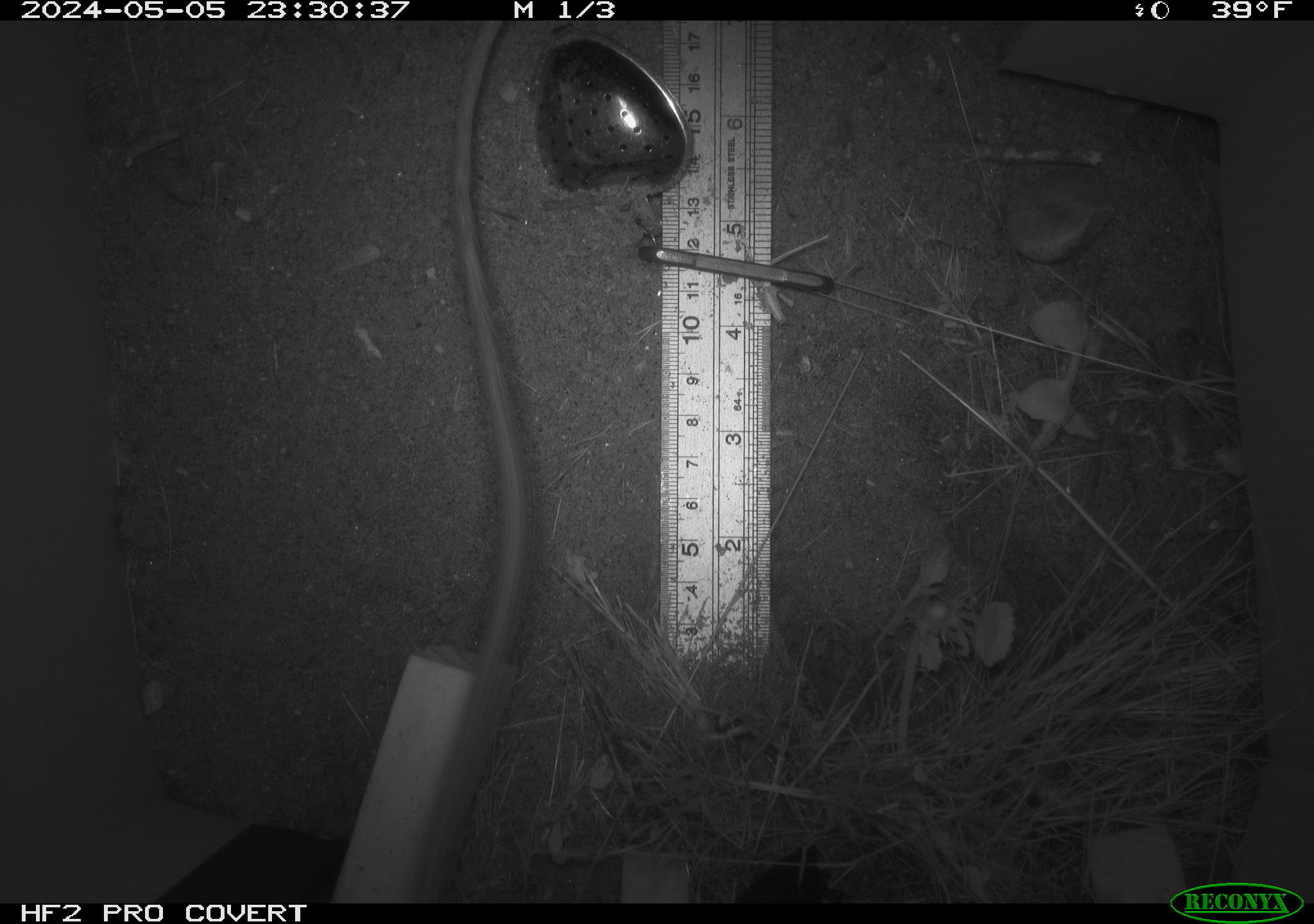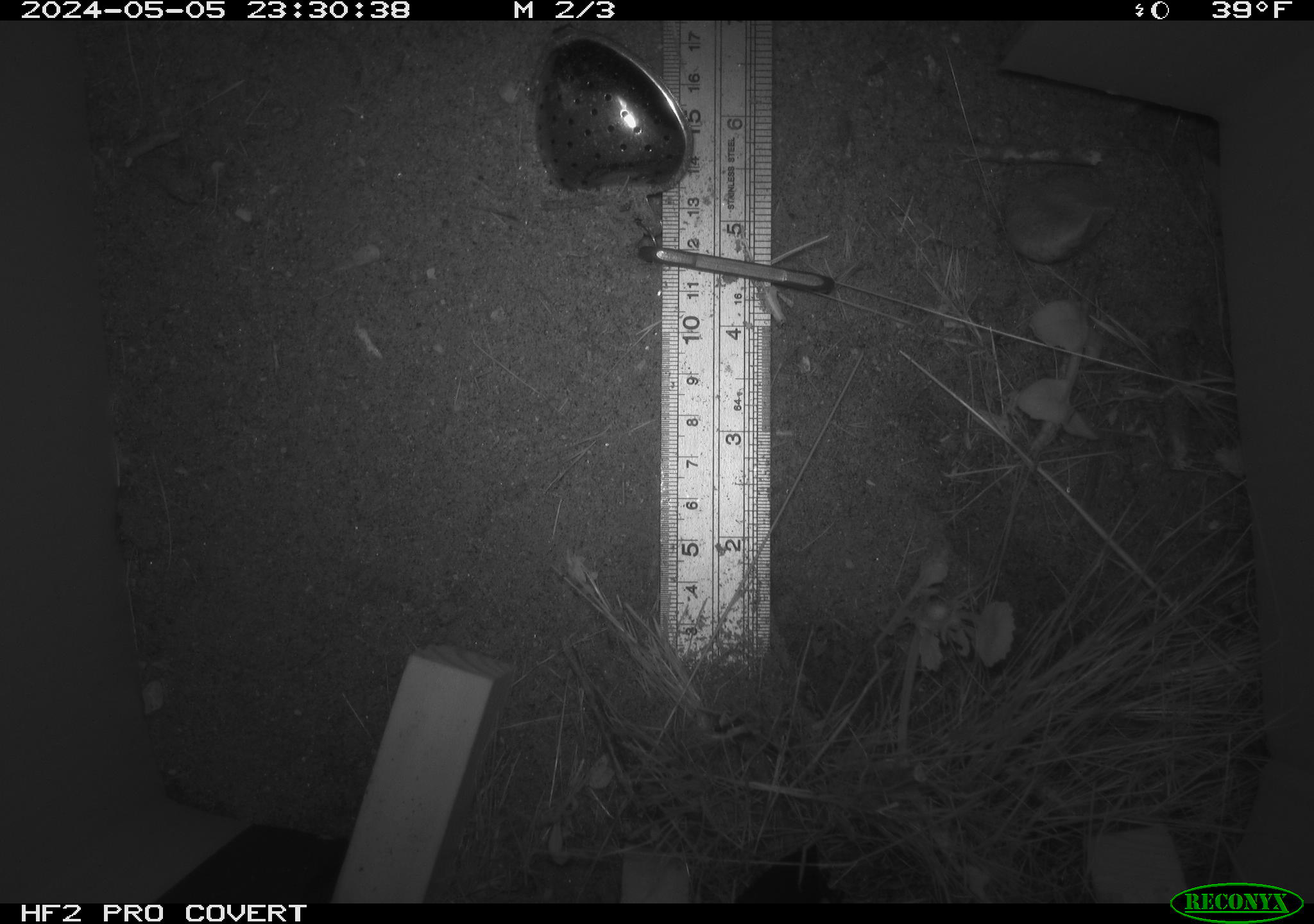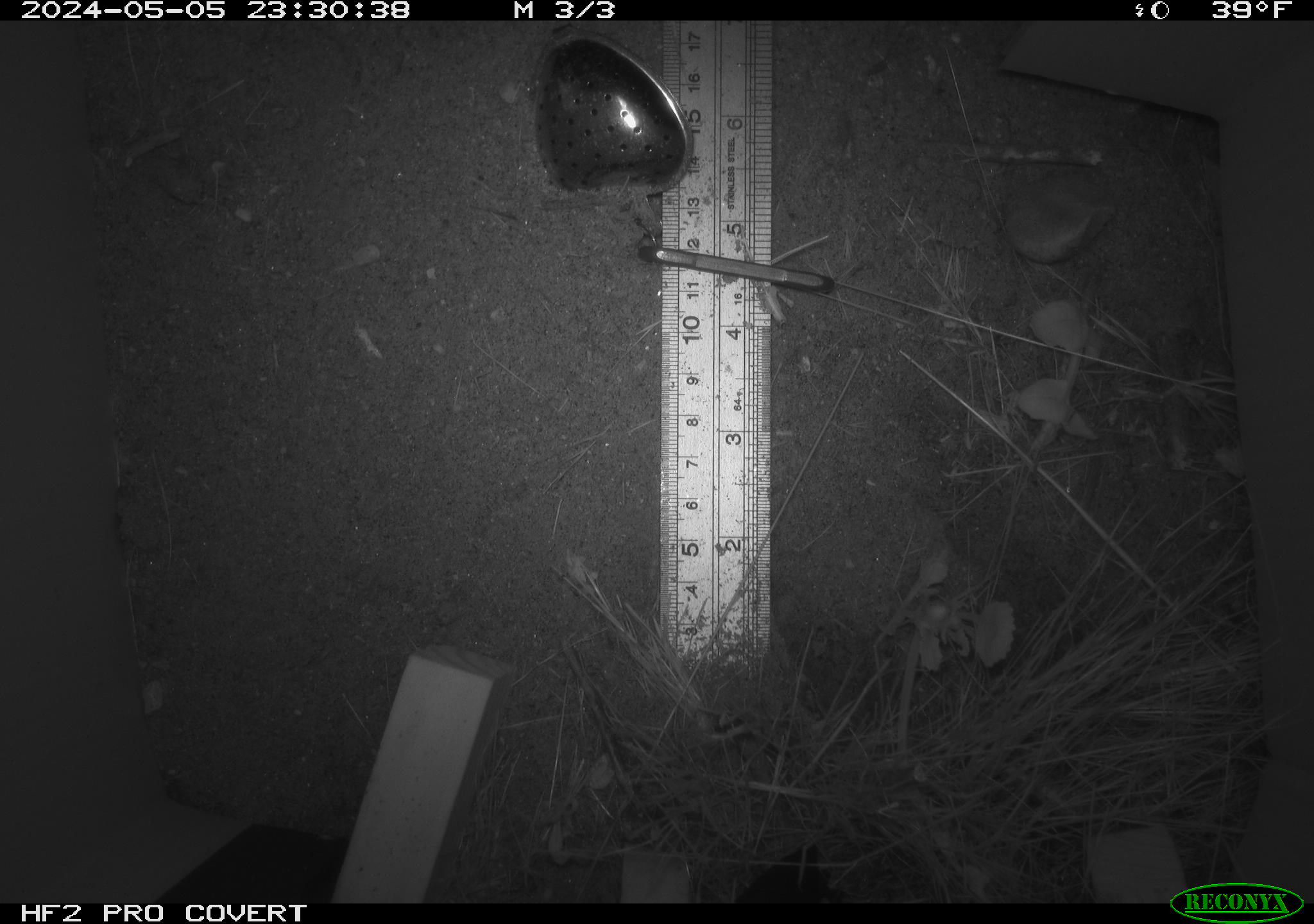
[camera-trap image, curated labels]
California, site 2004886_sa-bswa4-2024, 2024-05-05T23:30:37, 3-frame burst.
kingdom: Animalia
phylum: Chordata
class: Mammalia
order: Rodentia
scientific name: Rodentia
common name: rodent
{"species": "rodent (Rodentia)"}